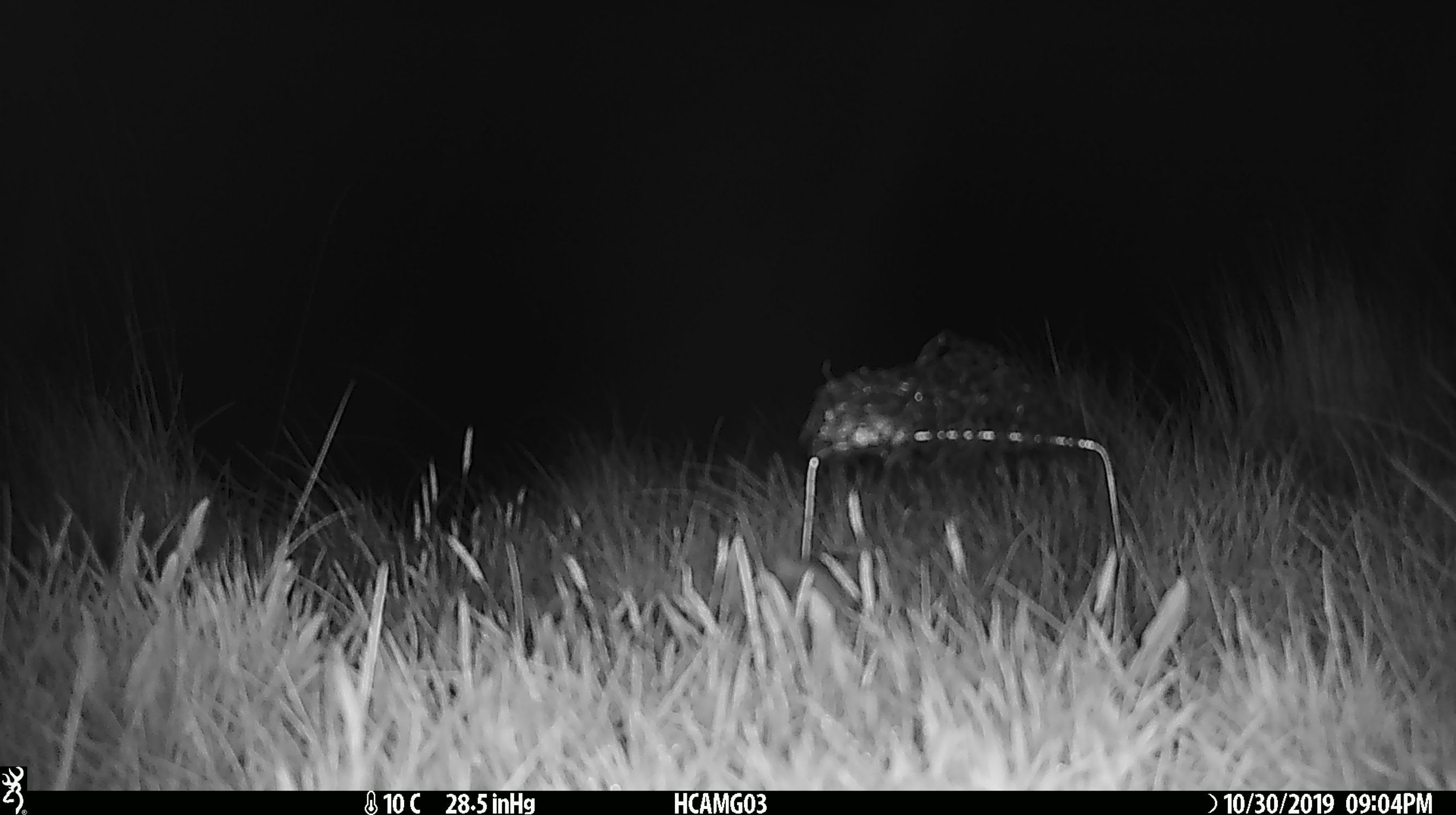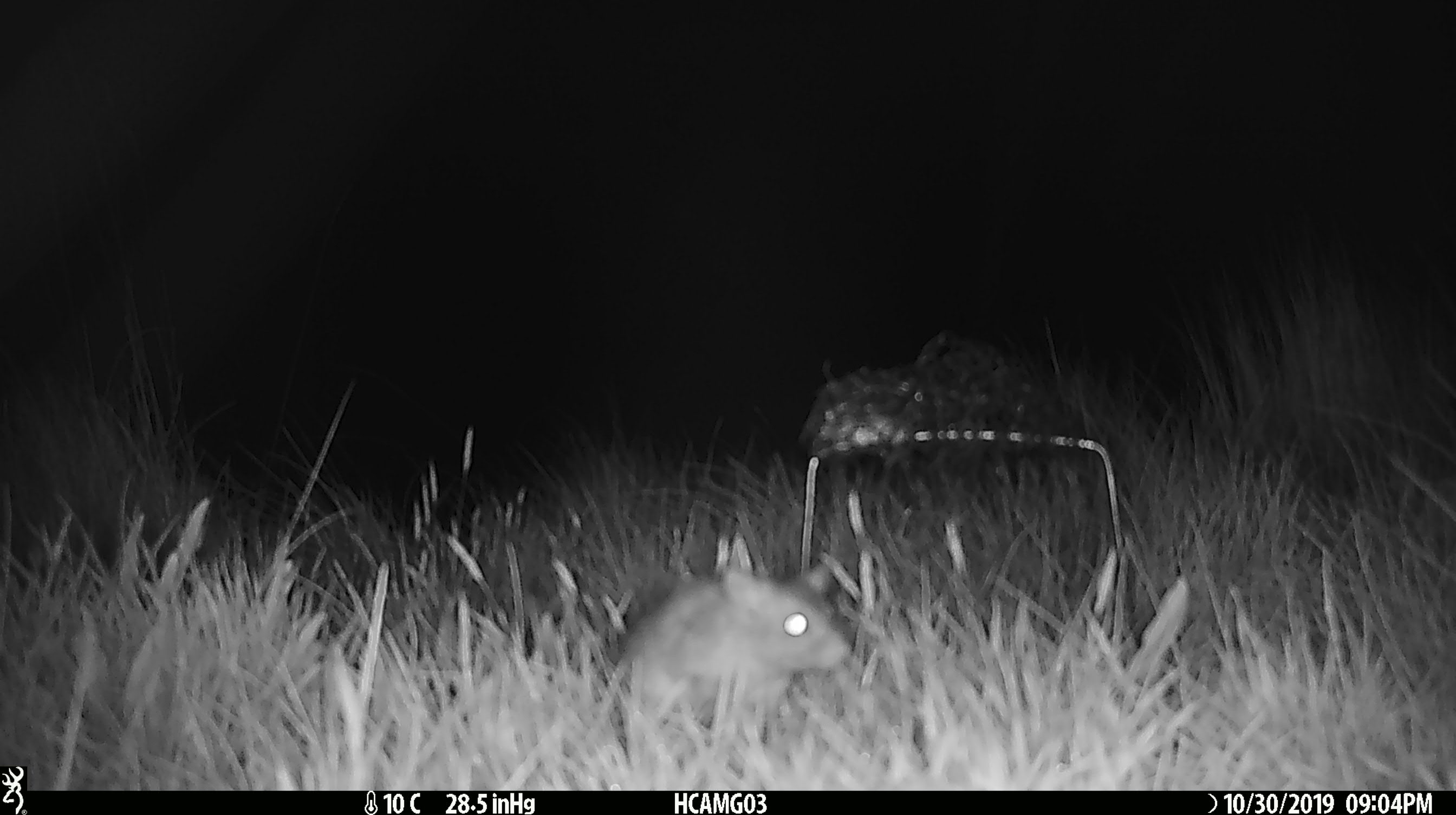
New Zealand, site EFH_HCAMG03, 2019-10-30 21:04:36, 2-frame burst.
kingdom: Animalia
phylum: Chordata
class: Mammalia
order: Rodentia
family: Muridae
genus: Mus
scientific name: Mus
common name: mouse